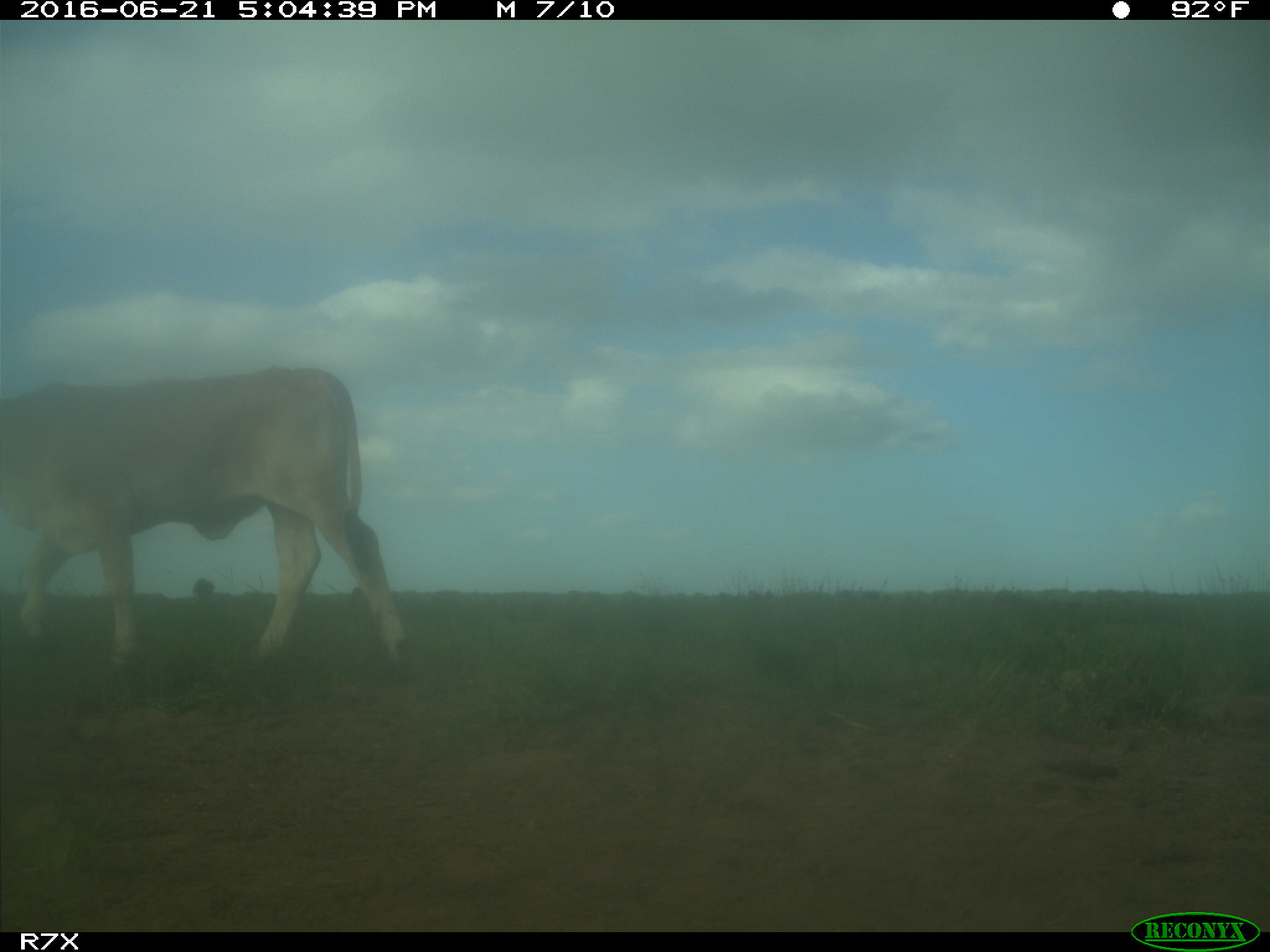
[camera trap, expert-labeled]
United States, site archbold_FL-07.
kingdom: Animalia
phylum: Chordata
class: Mammalia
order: Artiodactyla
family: Bovidae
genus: Bos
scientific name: Bos taurus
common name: domestic cow